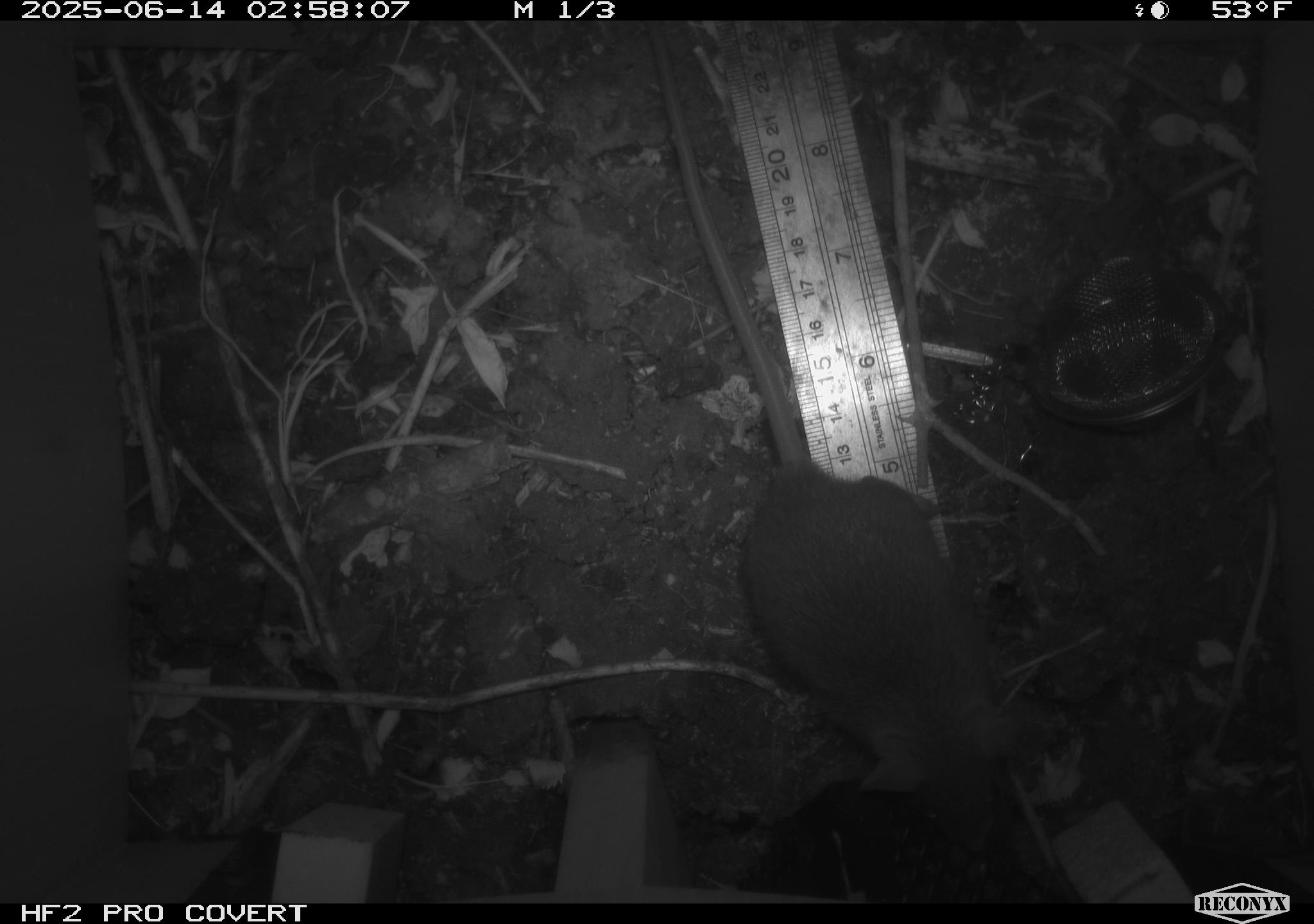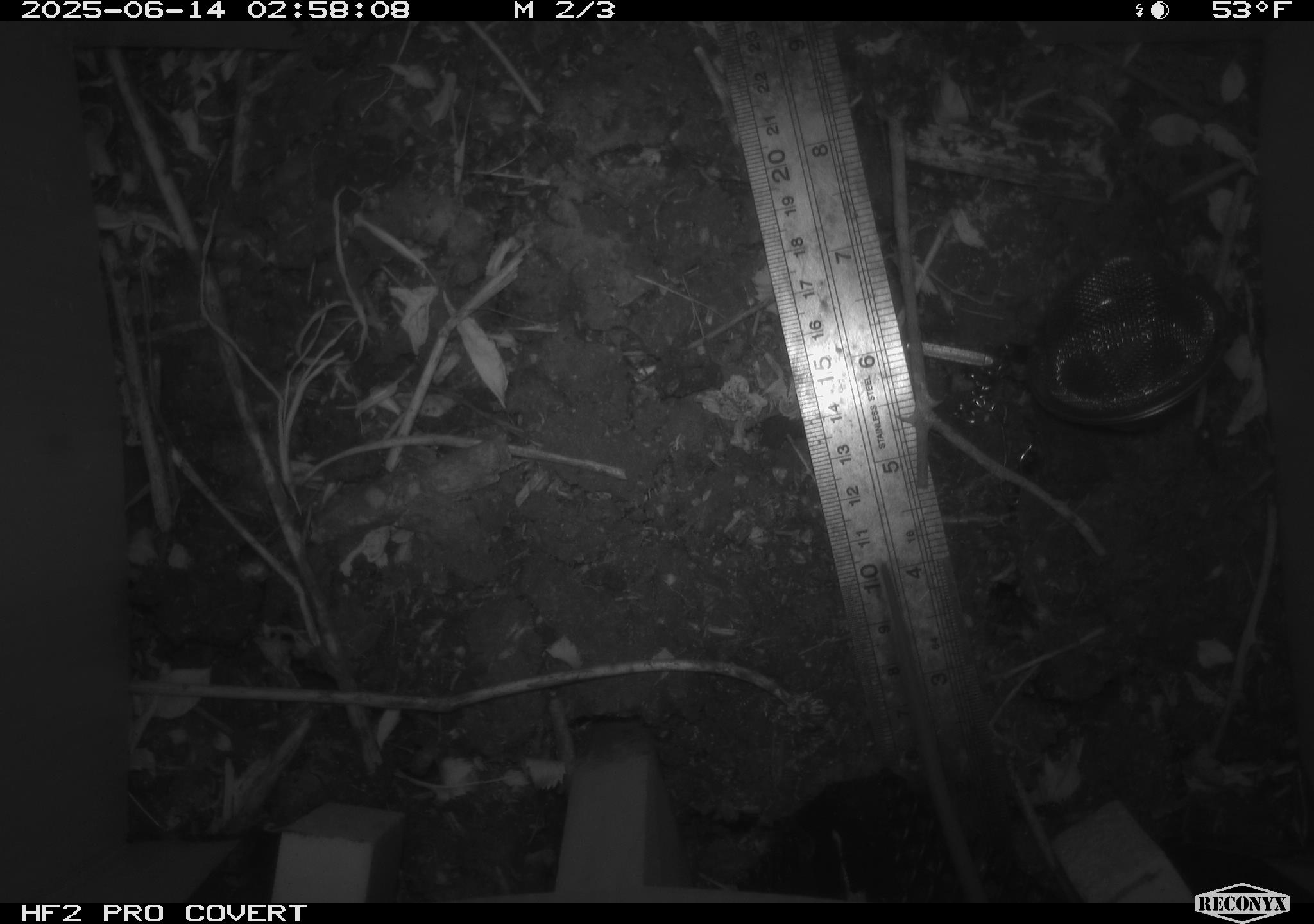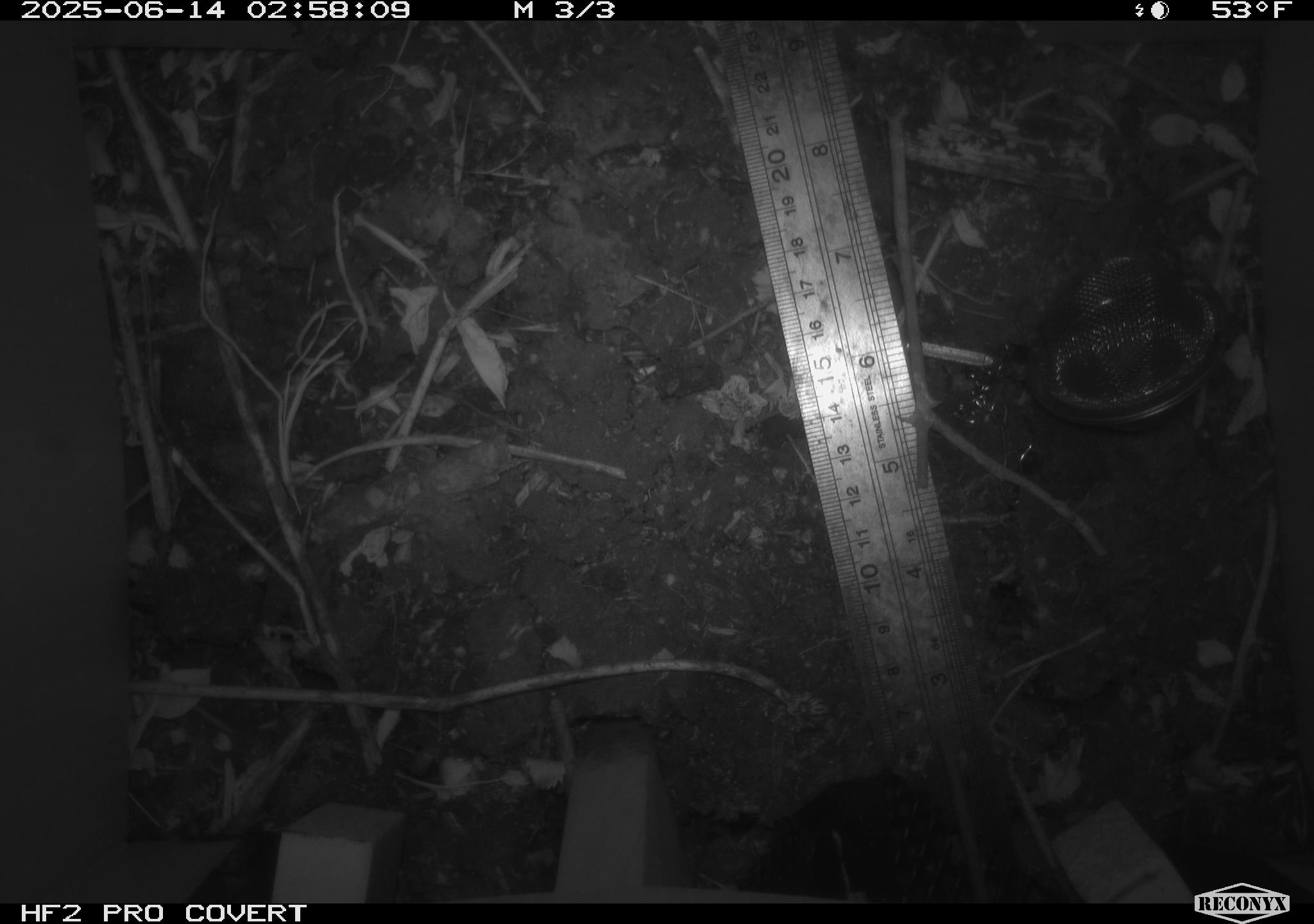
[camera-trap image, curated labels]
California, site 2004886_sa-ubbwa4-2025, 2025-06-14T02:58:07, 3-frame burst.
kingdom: Animalia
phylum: Chordata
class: Mammalia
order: Rodentia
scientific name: Rodentia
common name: rodent